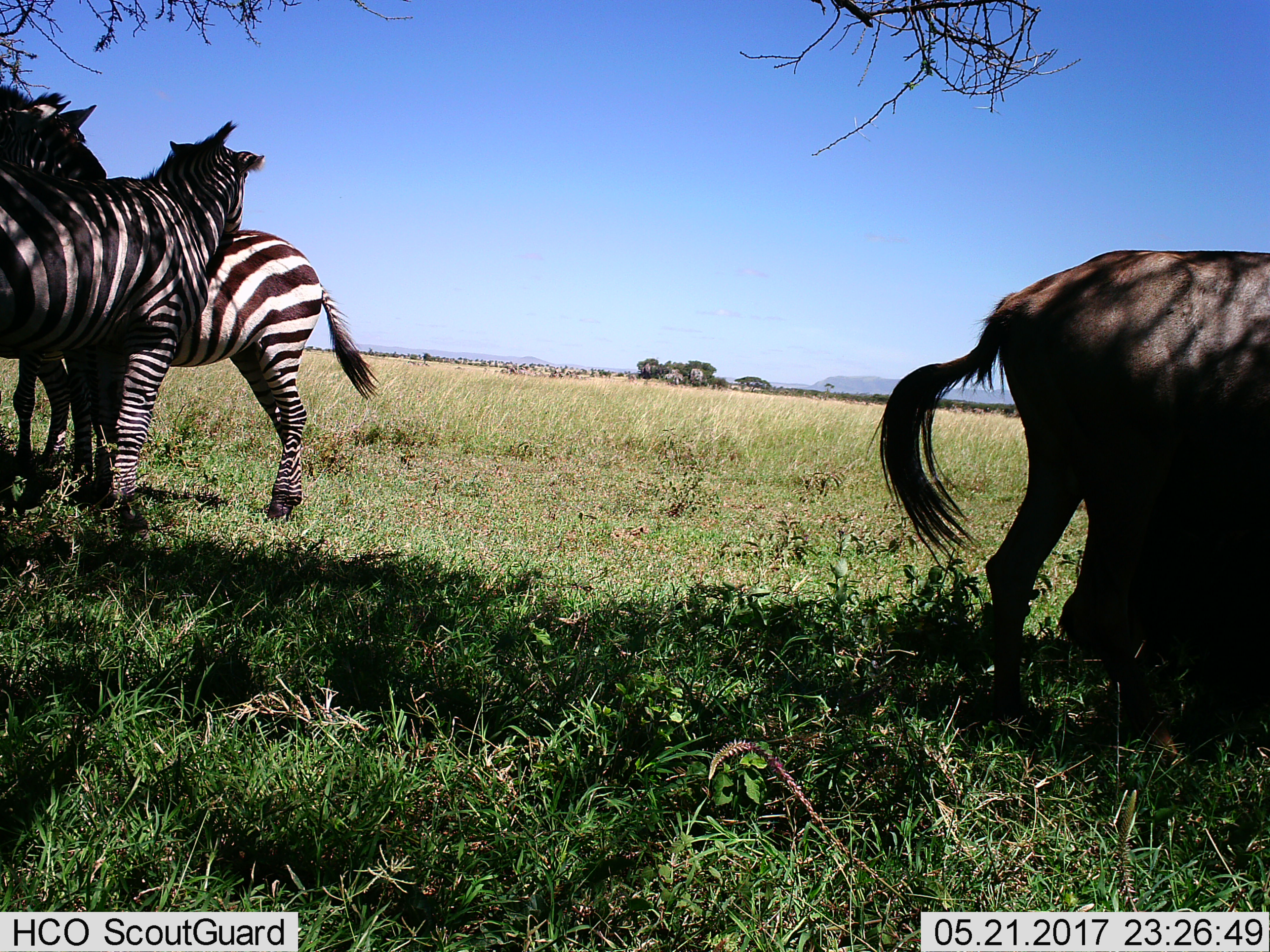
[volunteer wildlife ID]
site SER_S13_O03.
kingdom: Animalia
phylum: Chordata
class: Mammalia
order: Artiodactyla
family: Bovidae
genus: Connochaetes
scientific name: Connochaetes taurinus taurinus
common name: blue wildebeest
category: wildebeestblue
Wildebeestblue (blue wildebeest) (Connochaetes taurinus taurinus), count 2. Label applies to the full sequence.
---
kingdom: Animalia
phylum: Chordata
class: Mammalia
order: Perissodactyla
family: Equidae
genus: Equus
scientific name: Equus quagga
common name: plains zebra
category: zebraplains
Zebraplains (plains zebra) (Equus quagga), count 3. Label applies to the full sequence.